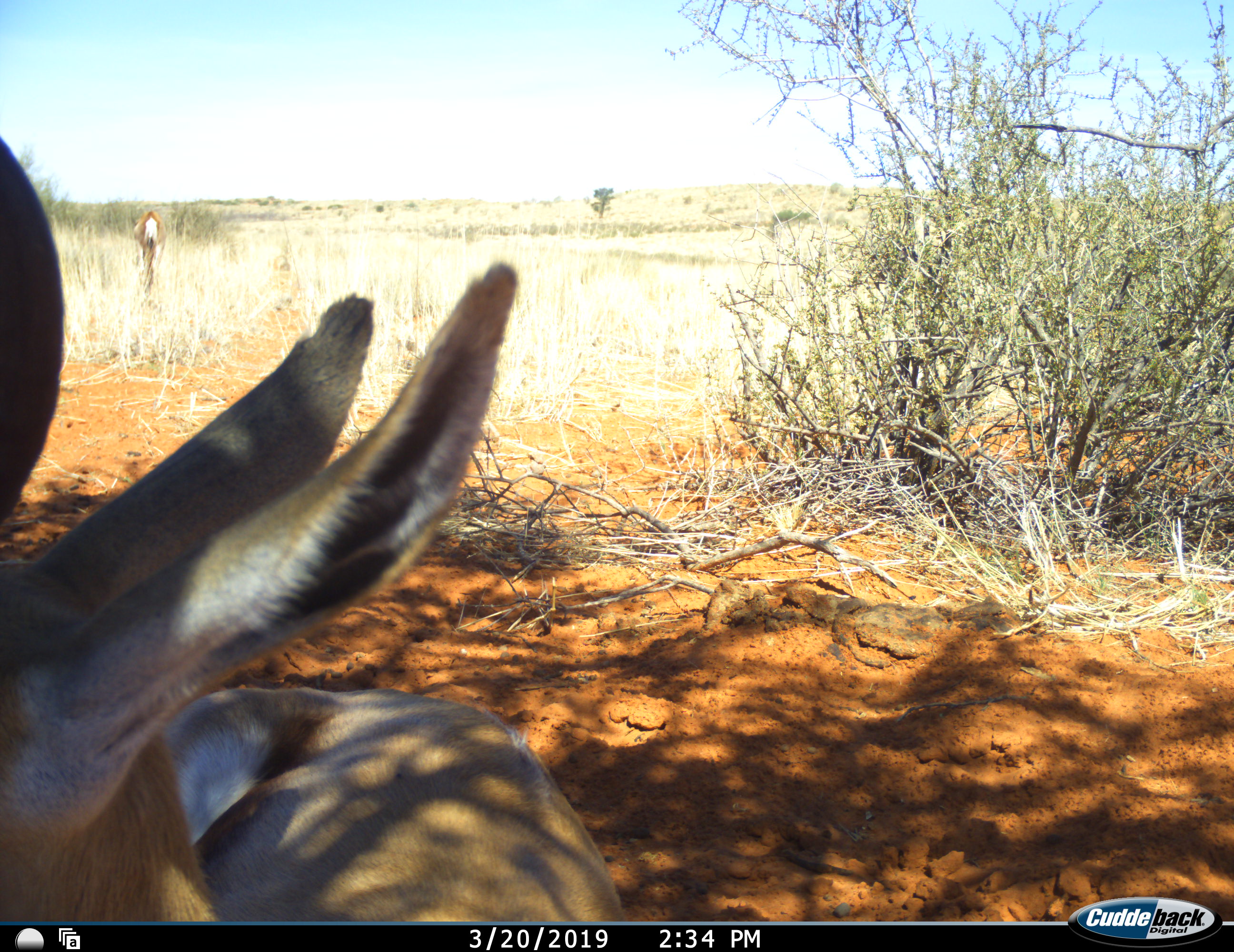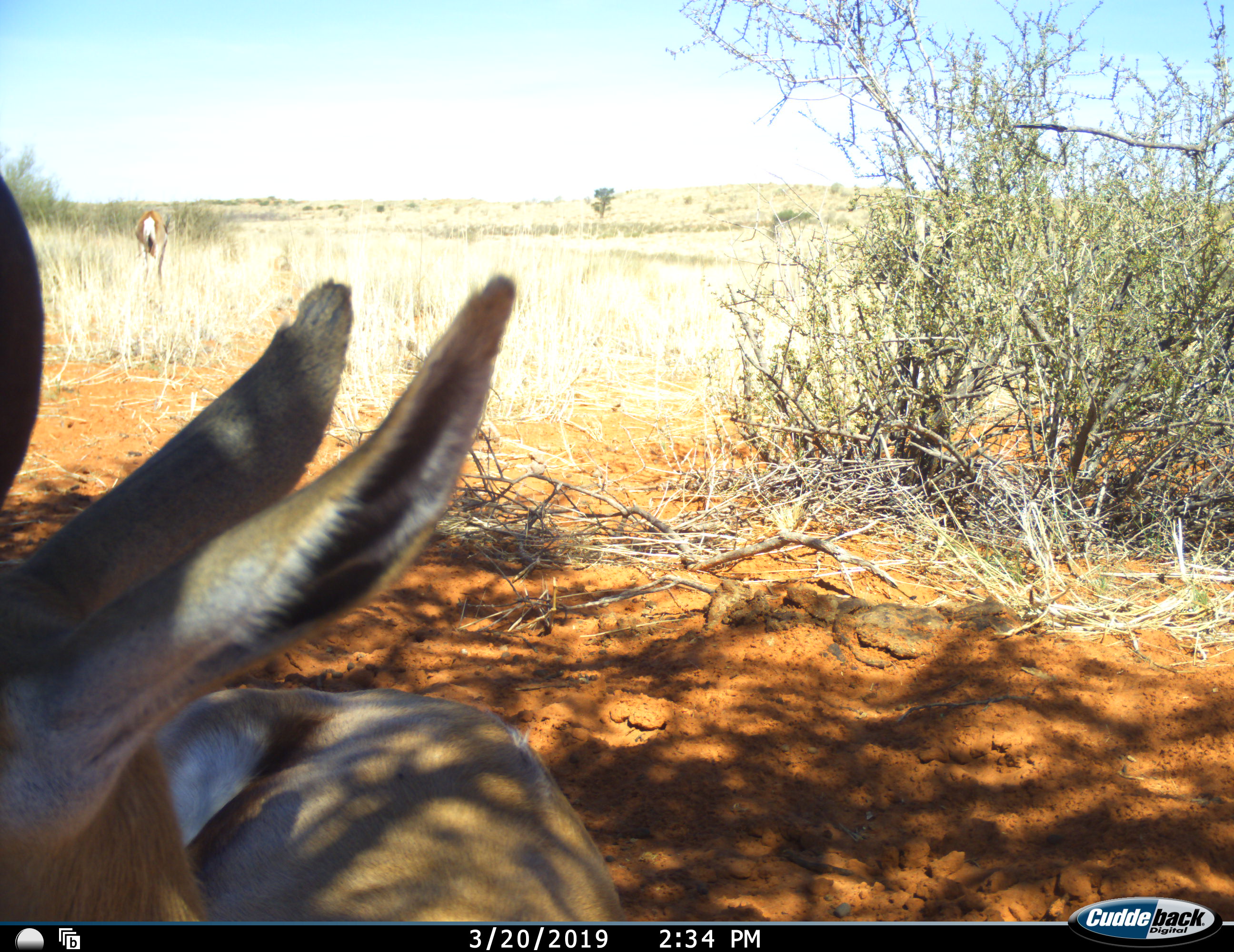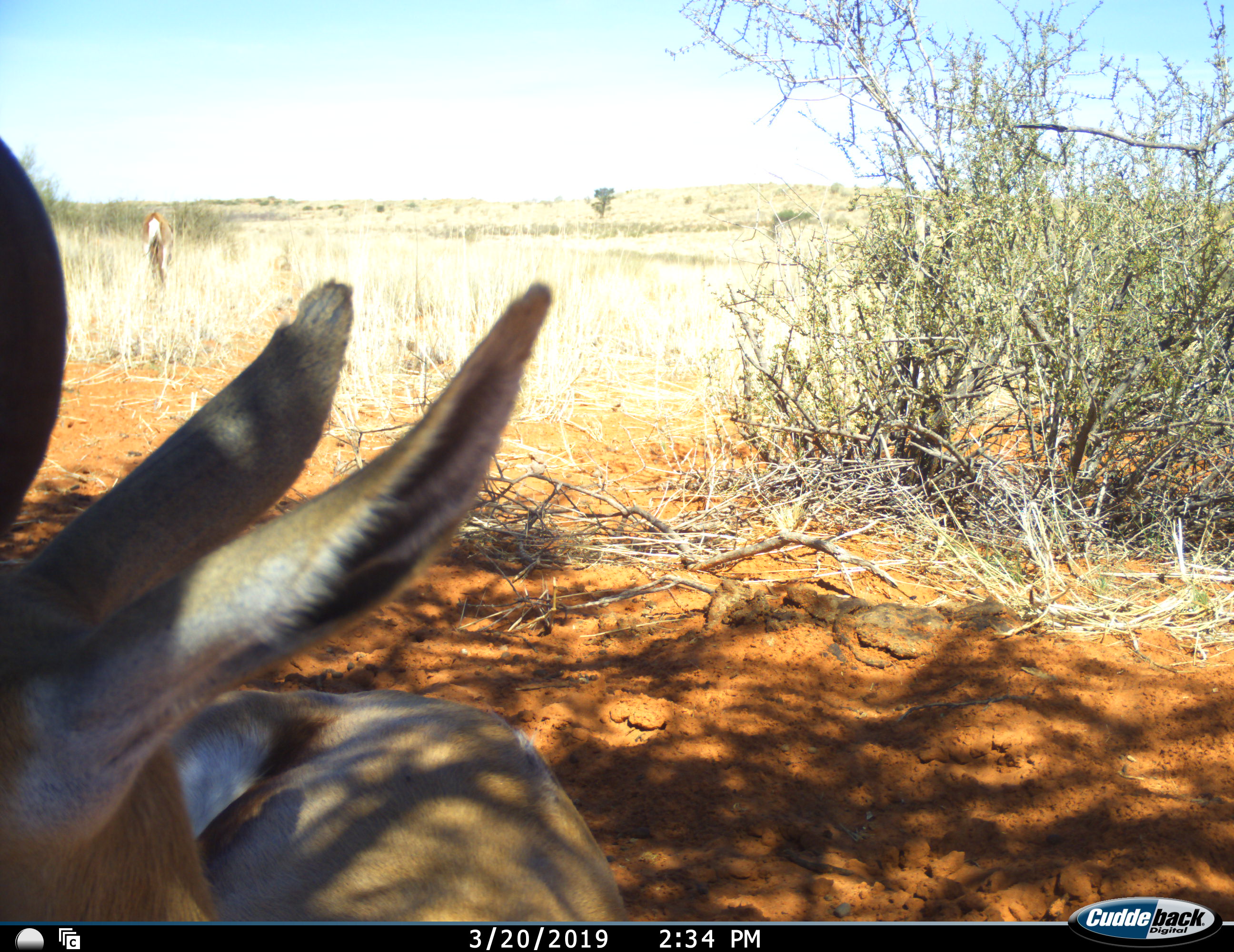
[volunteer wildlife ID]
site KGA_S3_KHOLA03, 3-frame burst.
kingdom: Animalia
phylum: Chordata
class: Mammalia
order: Artiodactyla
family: Bovidae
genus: Antidorcas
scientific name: Antidorcas marsupialis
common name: springbok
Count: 2.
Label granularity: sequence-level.